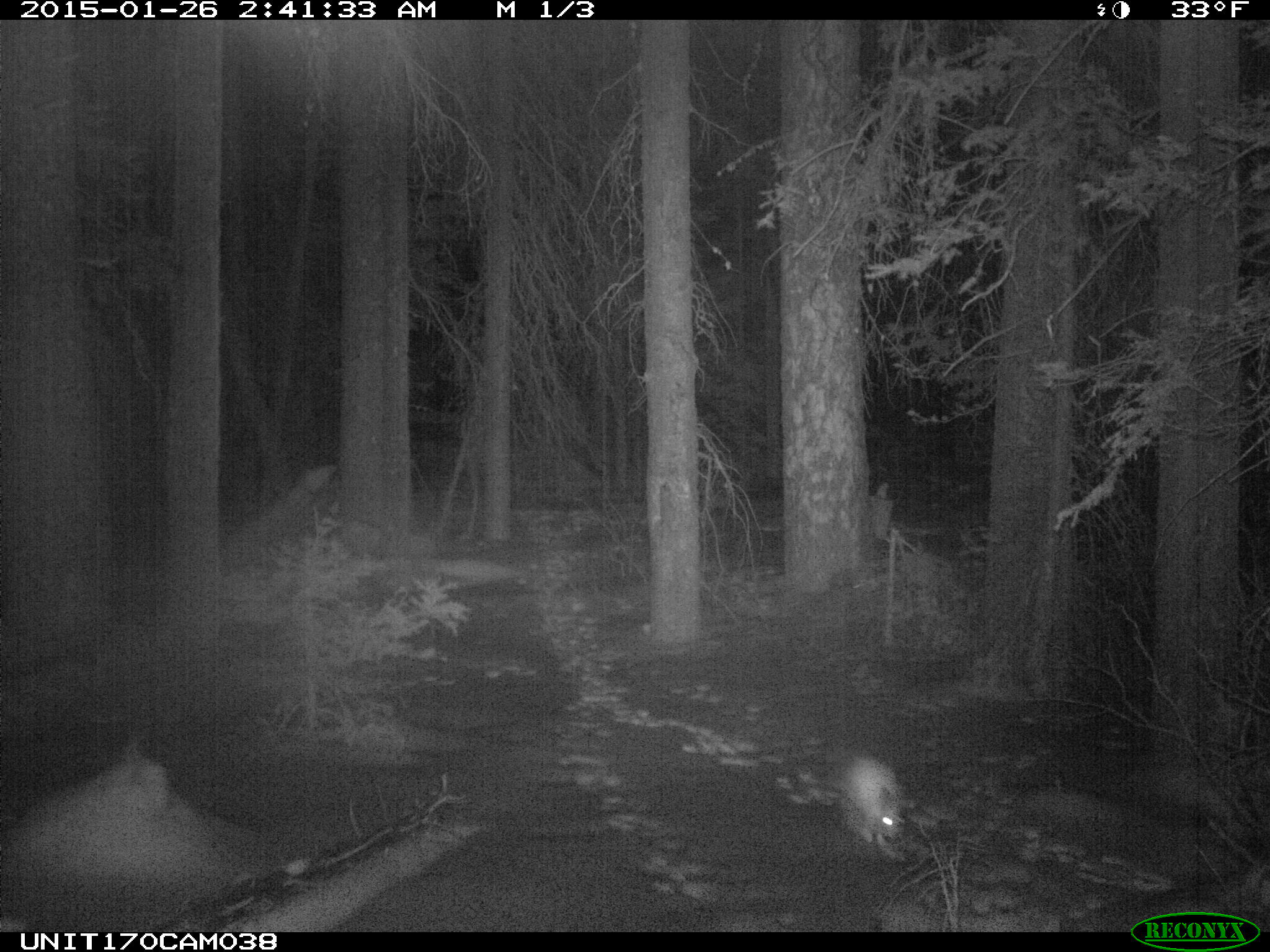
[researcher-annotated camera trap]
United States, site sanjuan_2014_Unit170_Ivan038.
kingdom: Animalia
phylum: Chordata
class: Mammalia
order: Lagomorpha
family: Leporidae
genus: Lepus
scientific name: Lepus americanus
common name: snowshoe hare